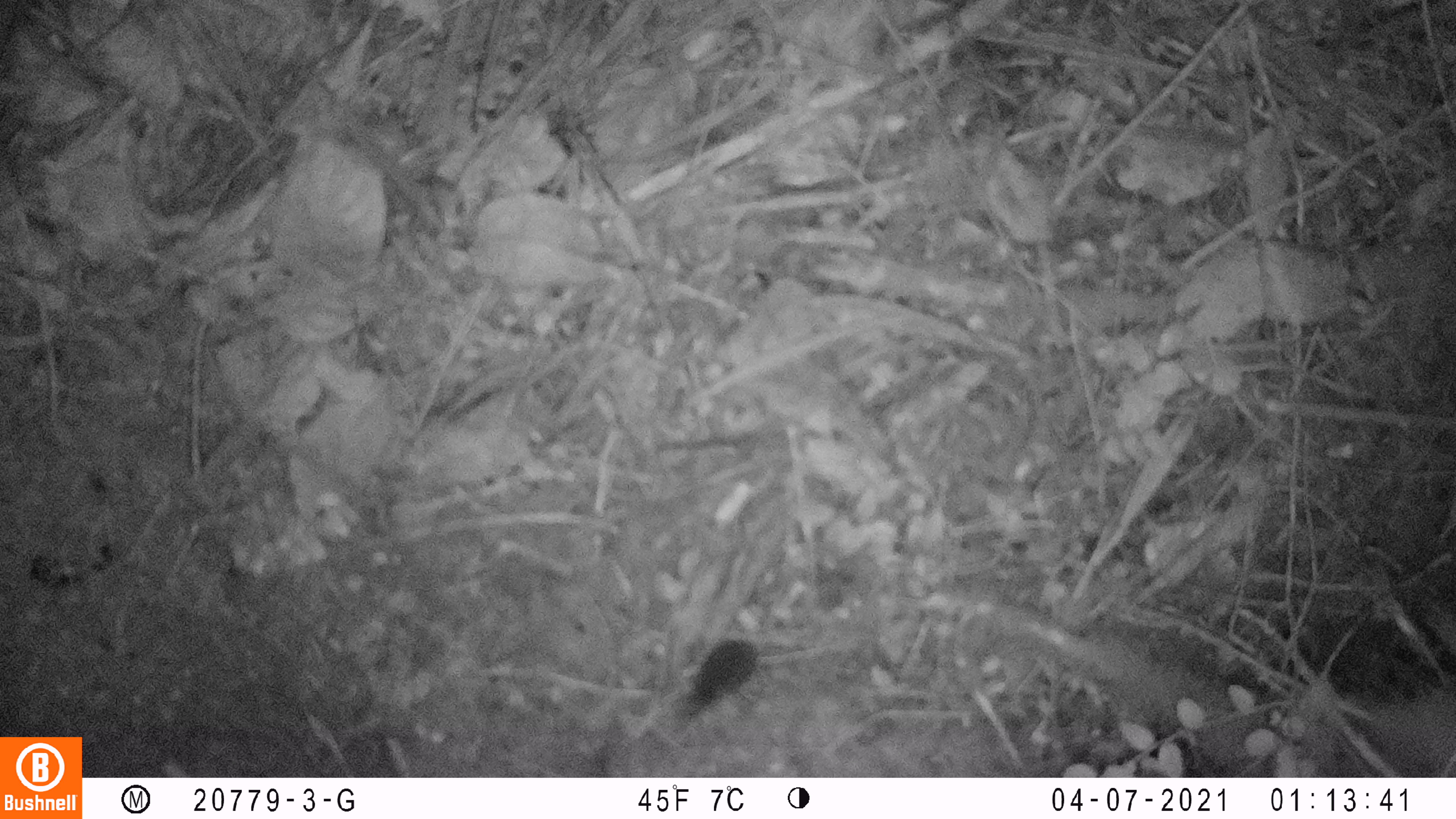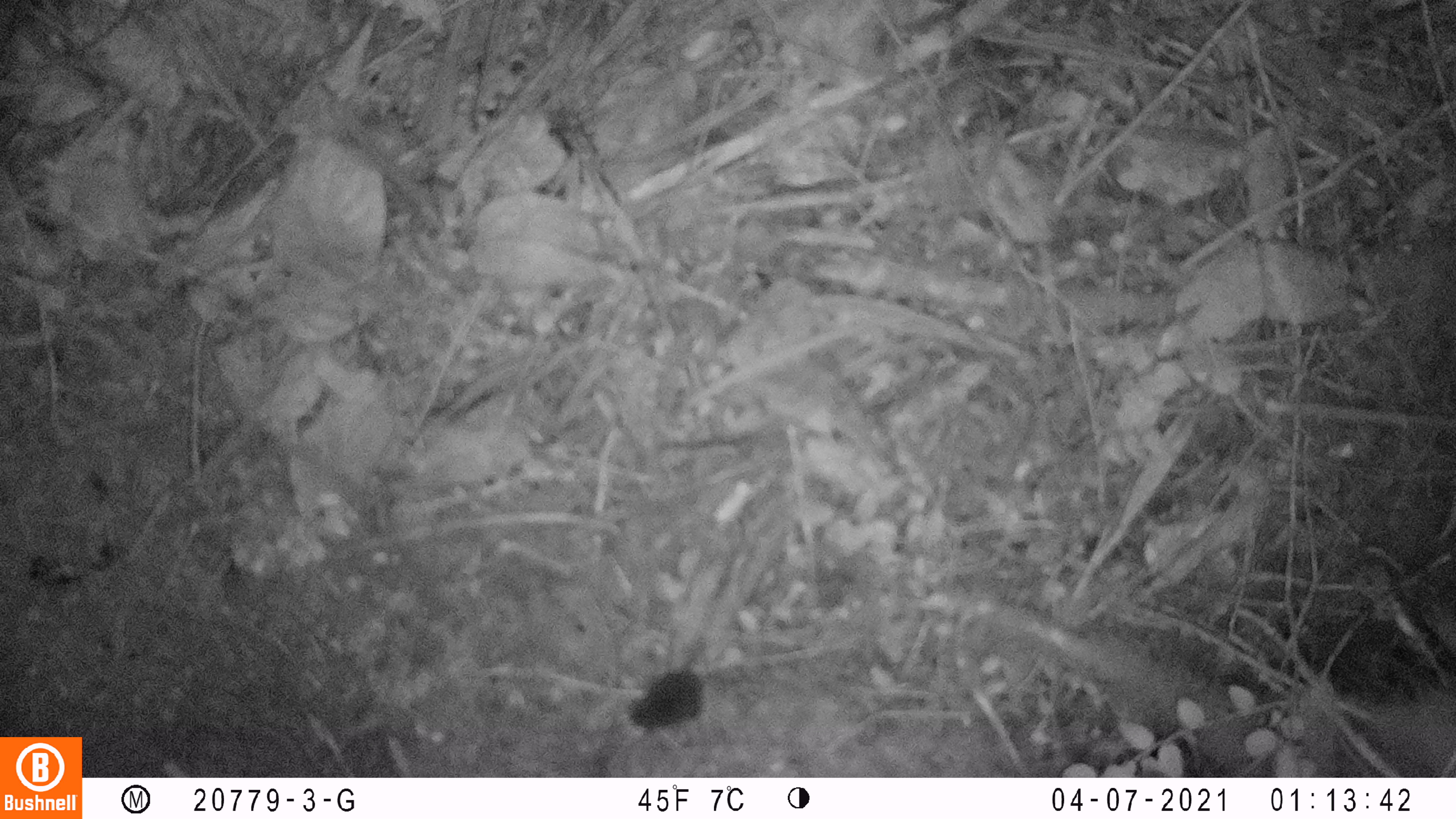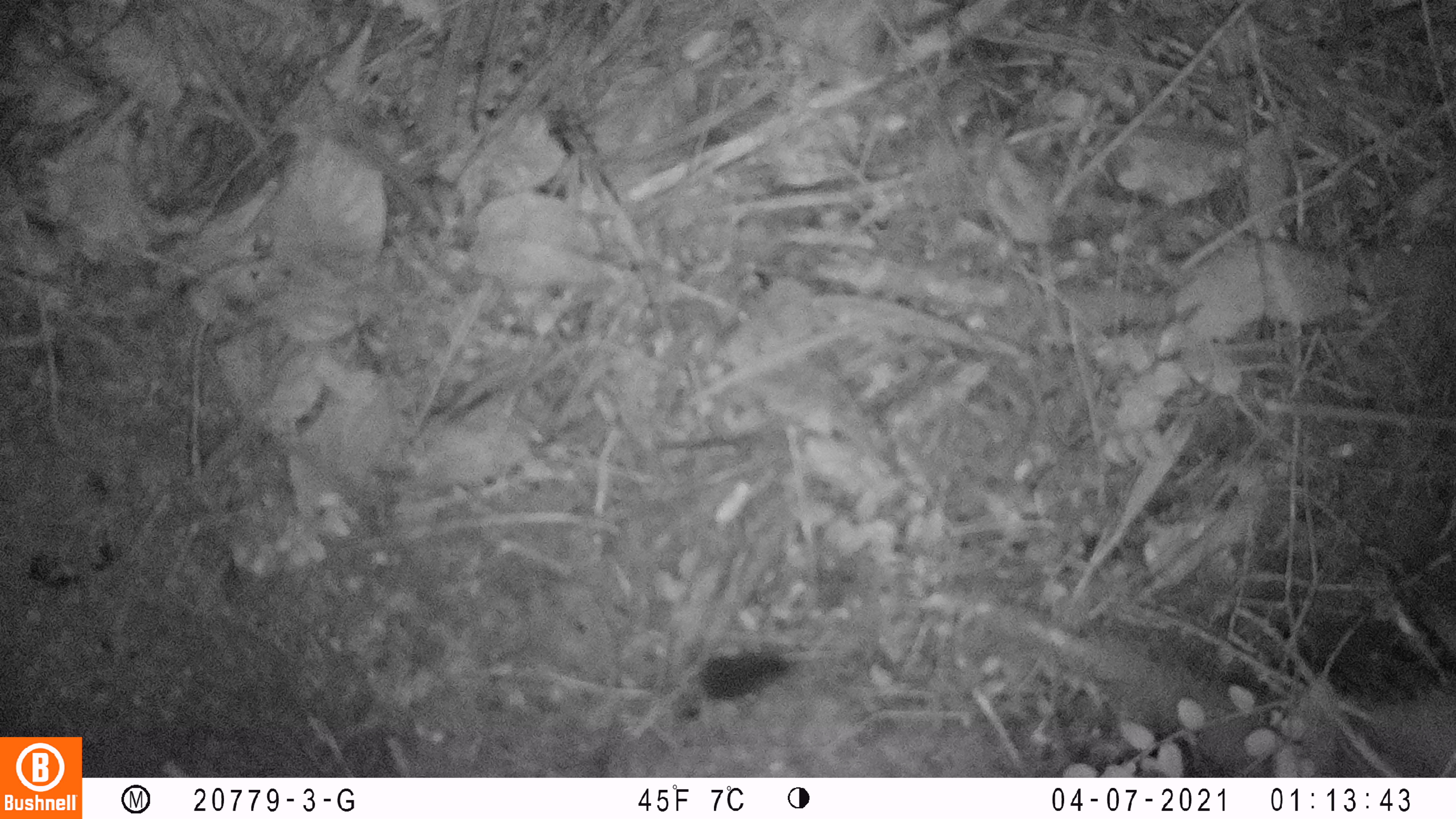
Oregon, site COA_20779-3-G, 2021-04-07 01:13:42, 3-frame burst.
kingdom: Animalia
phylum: Chordata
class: Mammalia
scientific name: Mammalia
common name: small mammal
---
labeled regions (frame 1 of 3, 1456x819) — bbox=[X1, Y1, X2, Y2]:
small mammal: bbox=[630, 605, 802, 763]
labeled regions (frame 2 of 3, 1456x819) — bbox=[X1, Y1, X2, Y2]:
small mammal: bbox=[592, 609, 789, 746]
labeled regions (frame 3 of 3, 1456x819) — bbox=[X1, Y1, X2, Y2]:
small mammal: bbox=[605, 616, 820, 752]